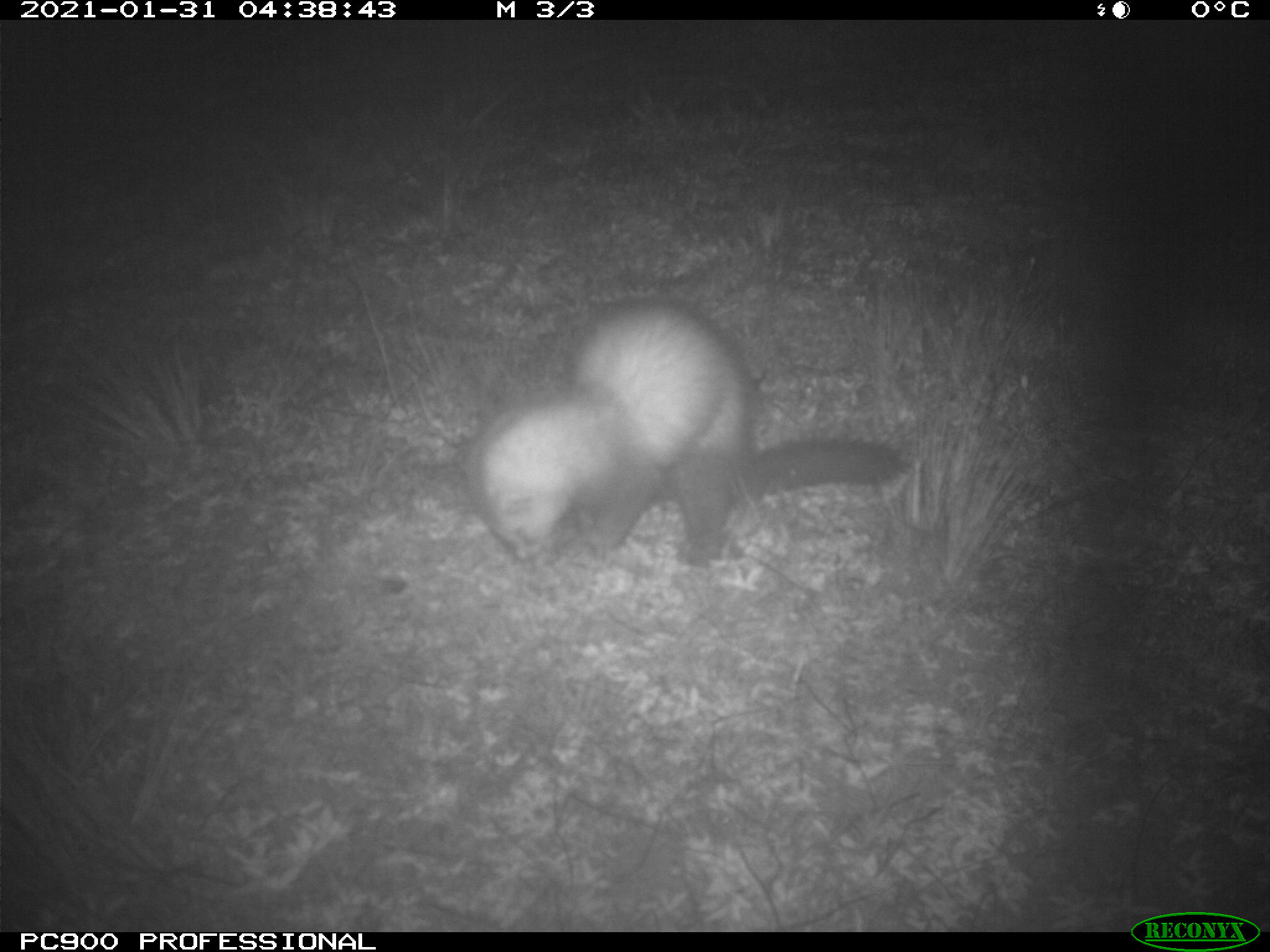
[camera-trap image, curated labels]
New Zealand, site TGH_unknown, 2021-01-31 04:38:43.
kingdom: Animalia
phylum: Chordata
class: Mammalia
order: Carnivora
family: Mustelidae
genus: Mustela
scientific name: Mustela furo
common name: ferret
Ferret (Mustela furo).